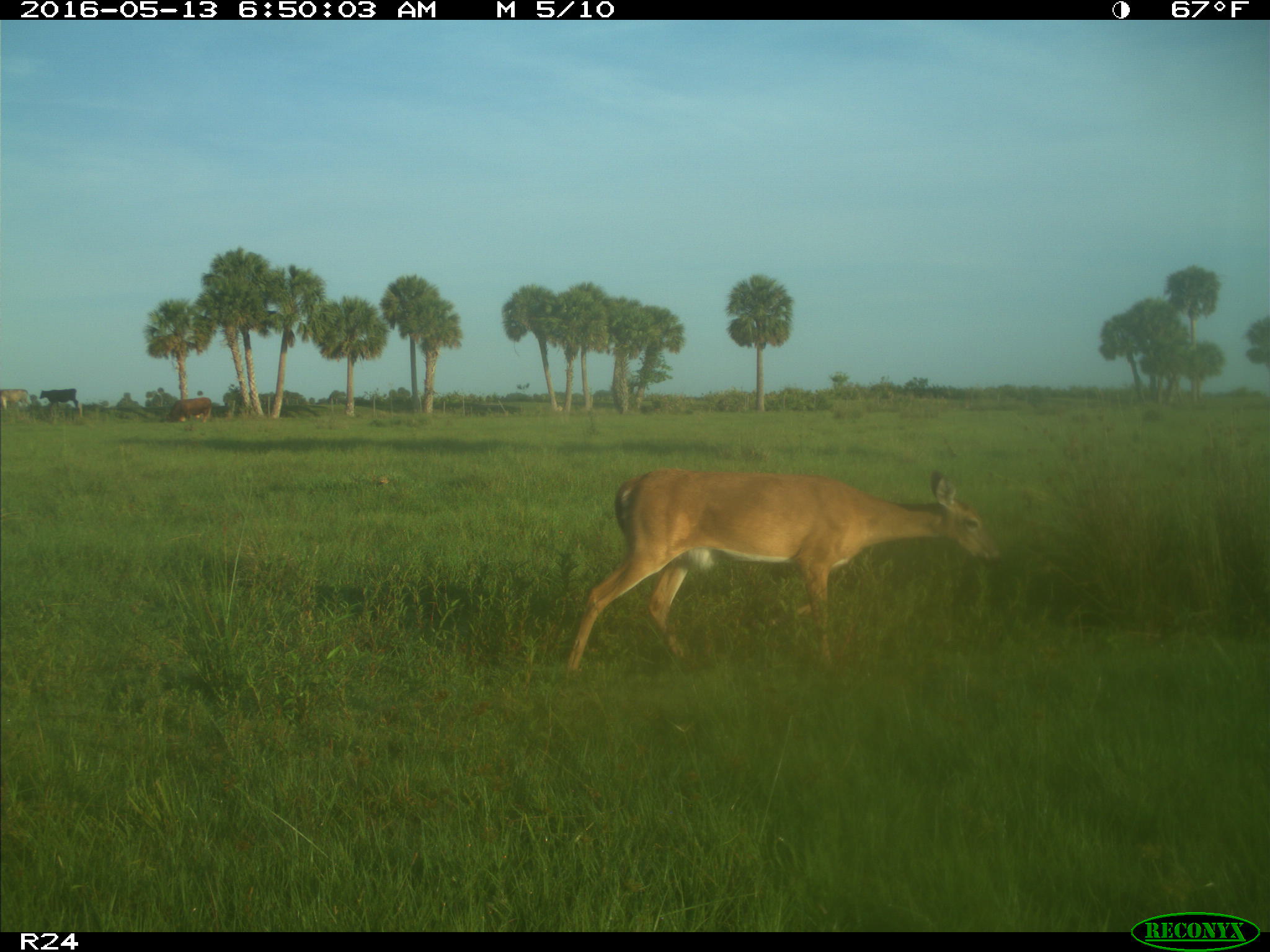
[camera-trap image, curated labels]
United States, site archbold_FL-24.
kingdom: Animalia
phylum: Chordata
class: Mammalia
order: Artiodactyla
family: Cervidae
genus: Odocoileus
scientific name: Odocoileus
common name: deer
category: unidentified deer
Unidentified deer (deer) (Odocoileus).